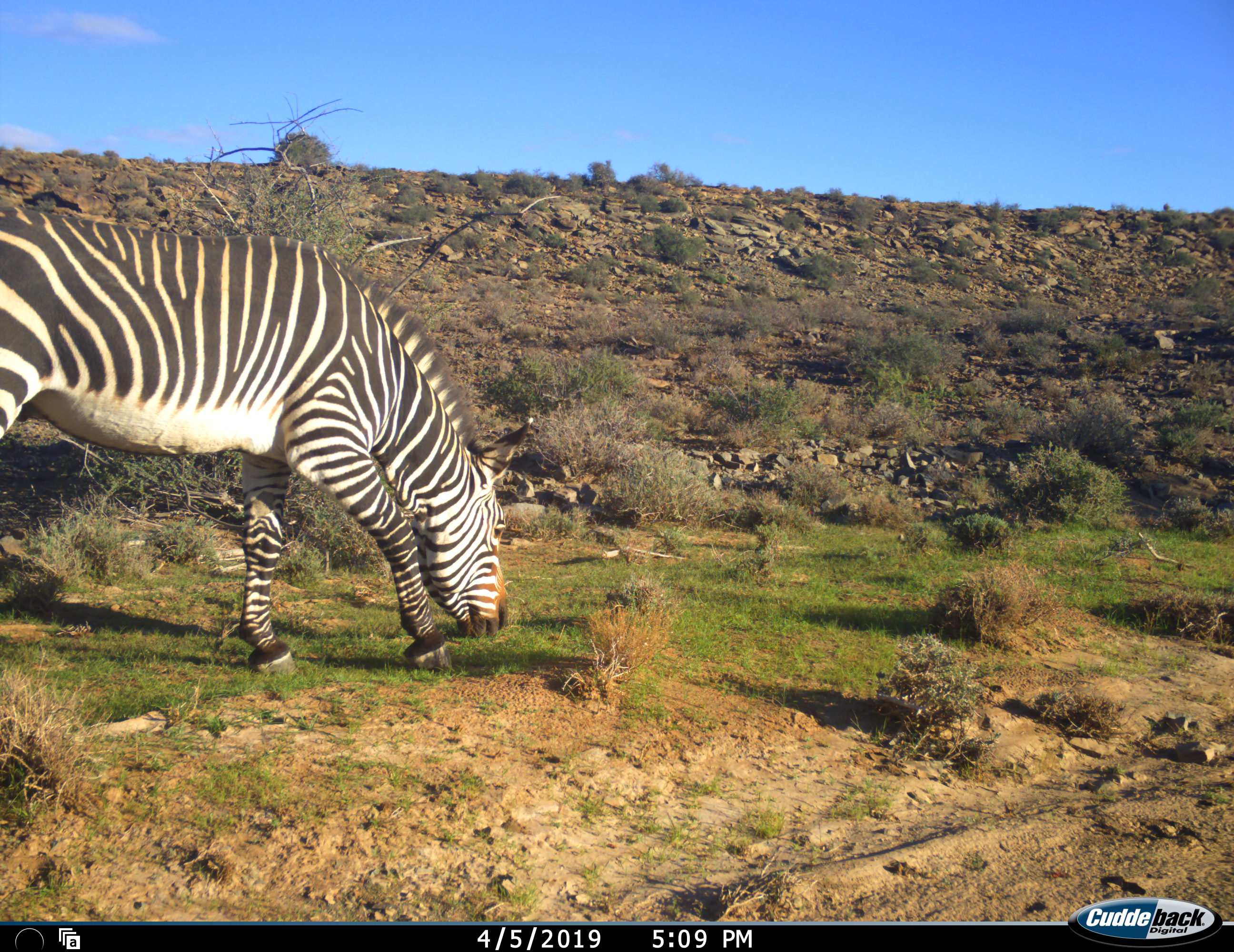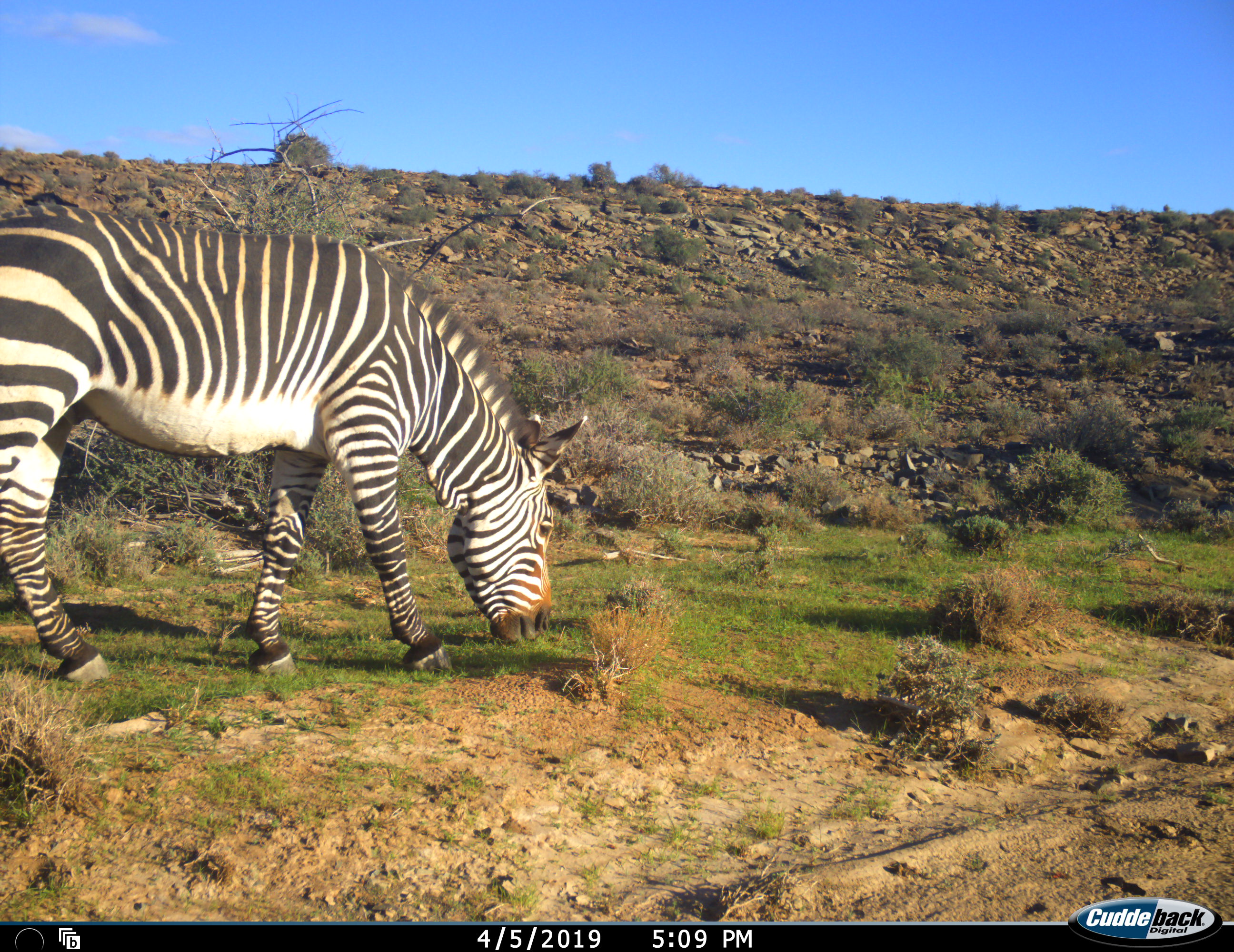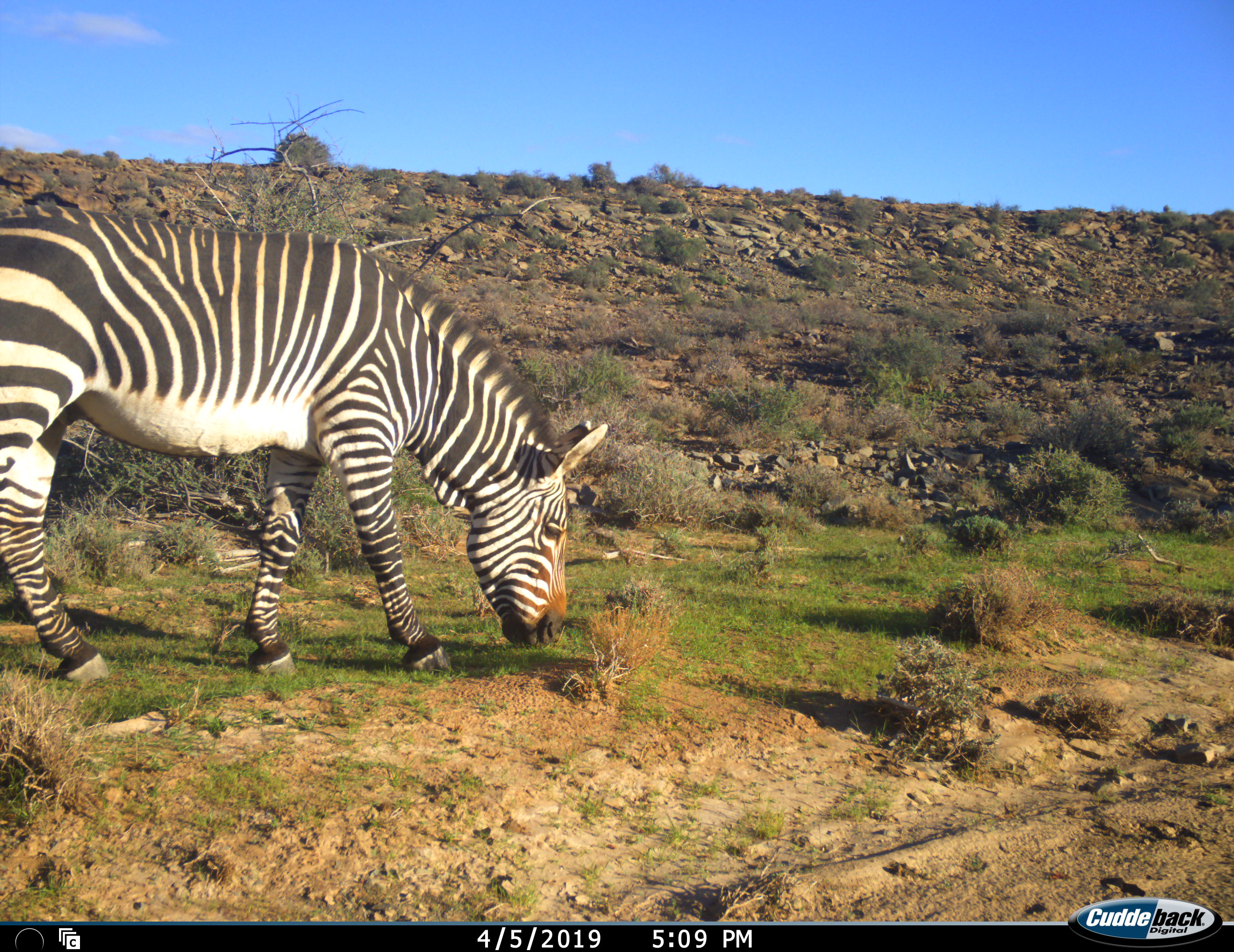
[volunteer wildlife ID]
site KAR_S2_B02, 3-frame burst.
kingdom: Animalia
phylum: Chordata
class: Mammalia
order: Perissodactyla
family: Equidae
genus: Equus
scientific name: Equus zebra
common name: mountain zebra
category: zebramountain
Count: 1.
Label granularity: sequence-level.